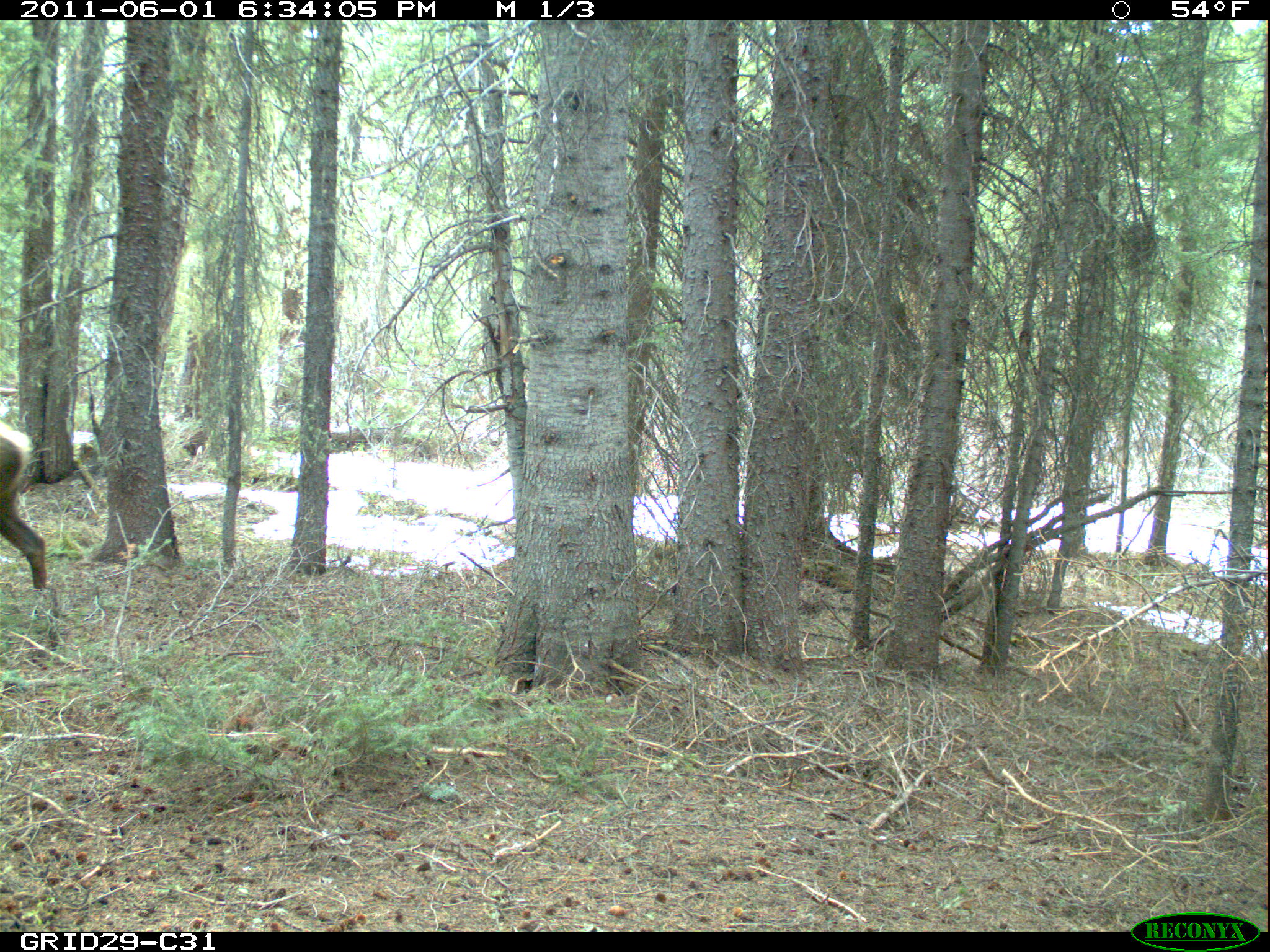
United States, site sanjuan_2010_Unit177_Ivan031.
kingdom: Animalia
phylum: Chordata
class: Mammalia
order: Artiodactyla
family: Cervidae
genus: Cervus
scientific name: Cervus elaphus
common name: red deer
Cervus elaphus (red deer).